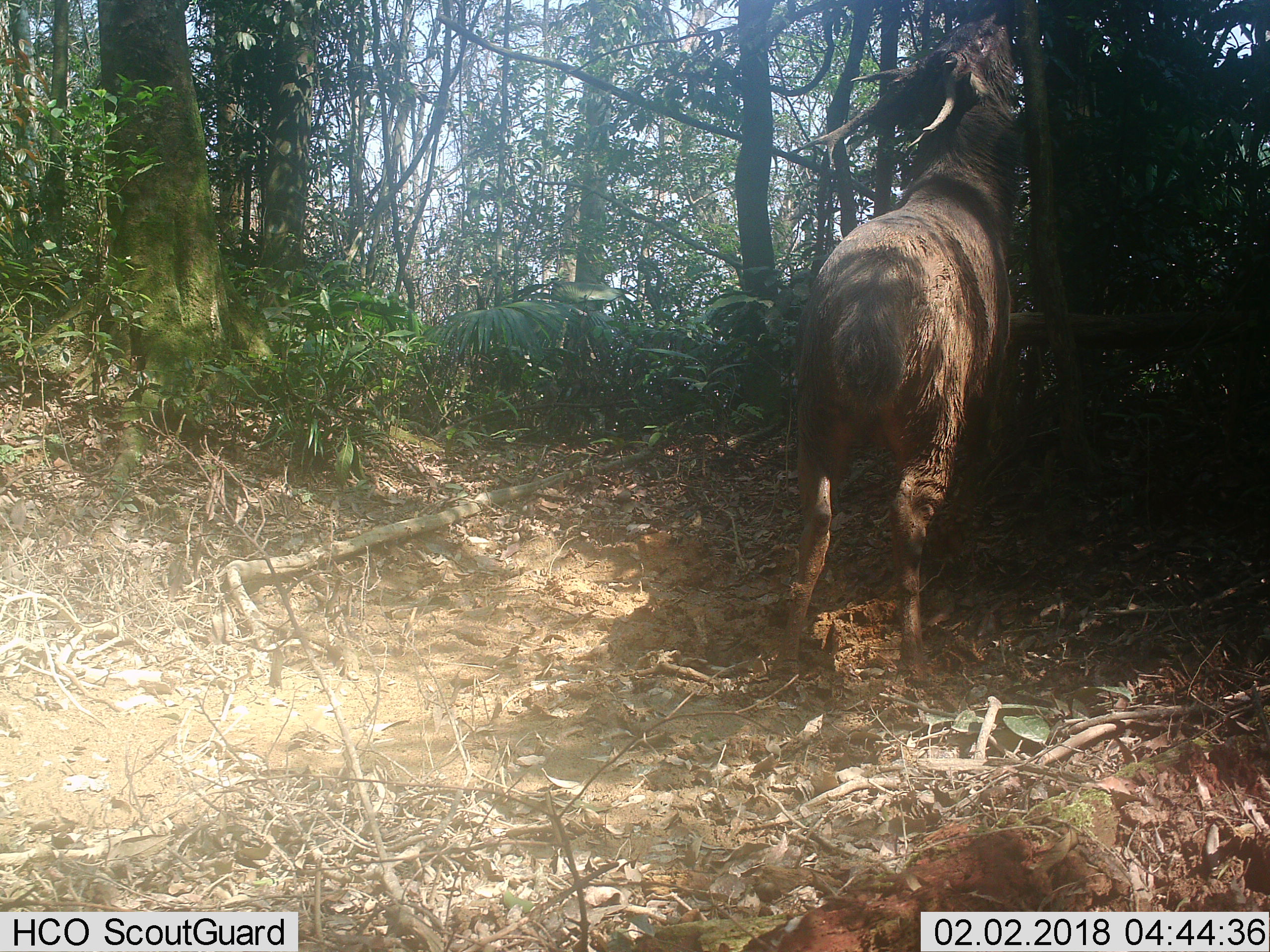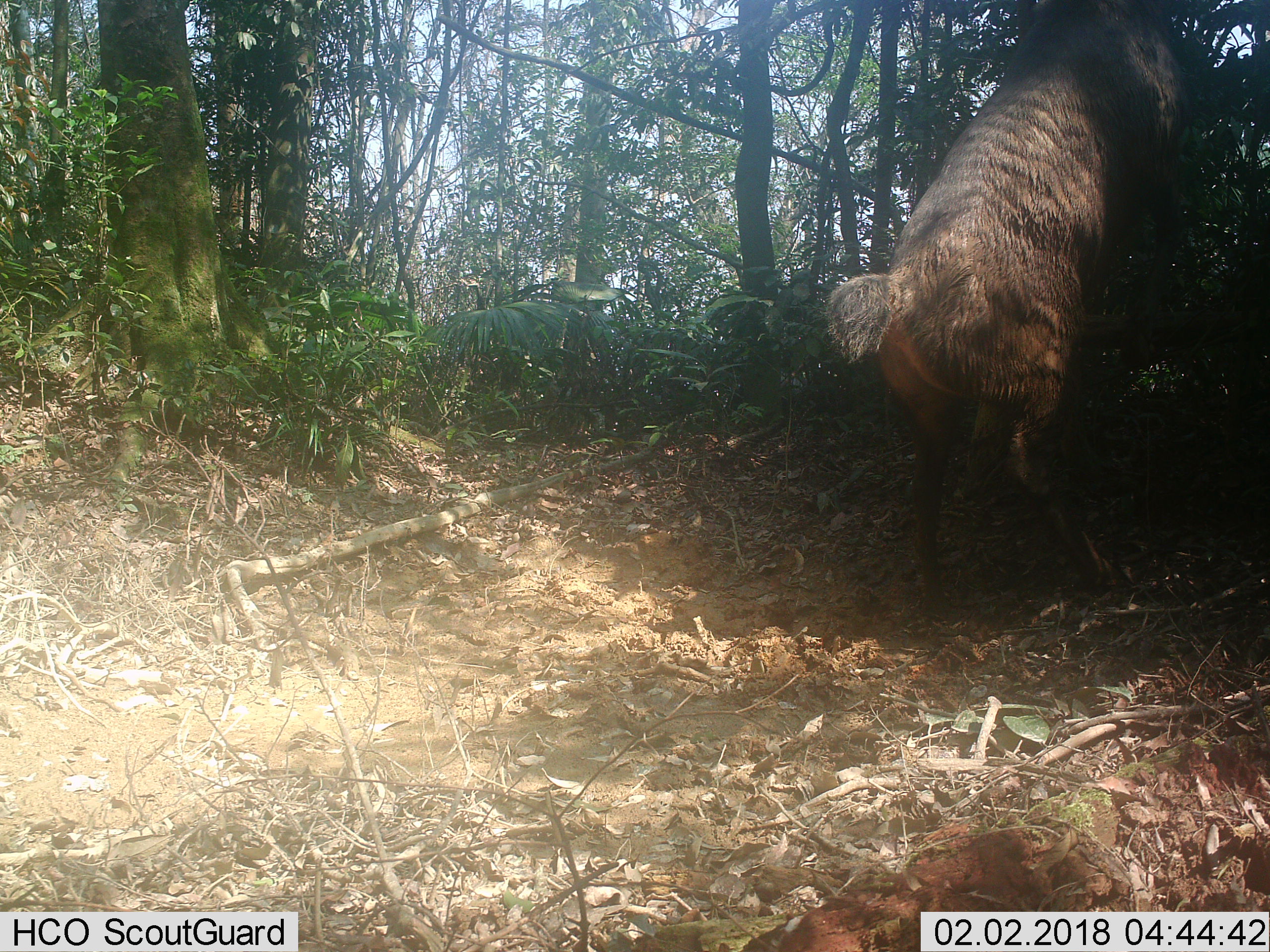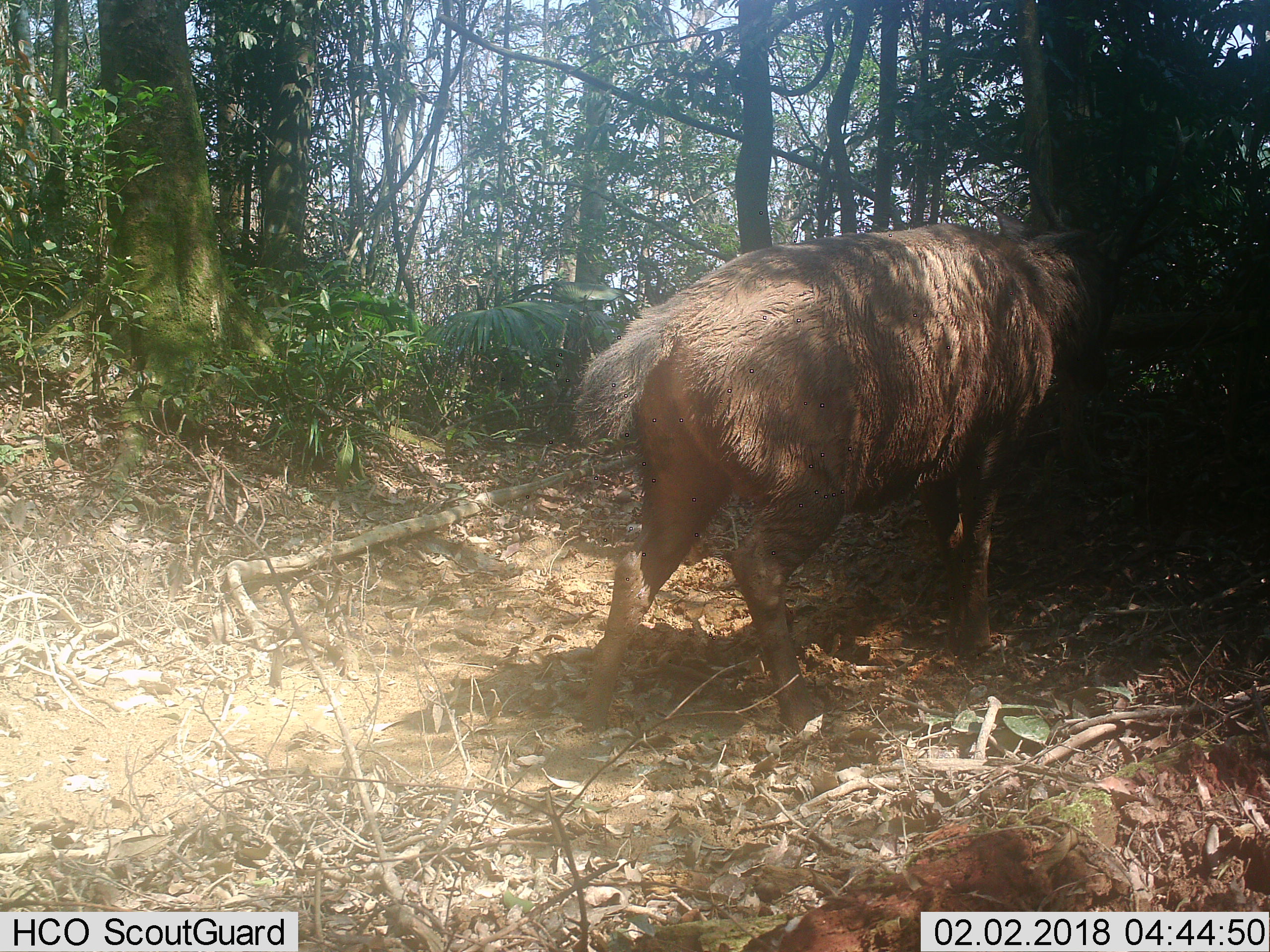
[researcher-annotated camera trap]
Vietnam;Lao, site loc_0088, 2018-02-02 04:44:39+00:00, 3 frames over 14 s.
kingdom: Animalia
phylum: Chordata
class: Mammalia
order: Artiodactyla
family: Cervidae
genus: Rusa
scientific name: Rusa unicolor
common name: sambar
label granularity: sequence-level